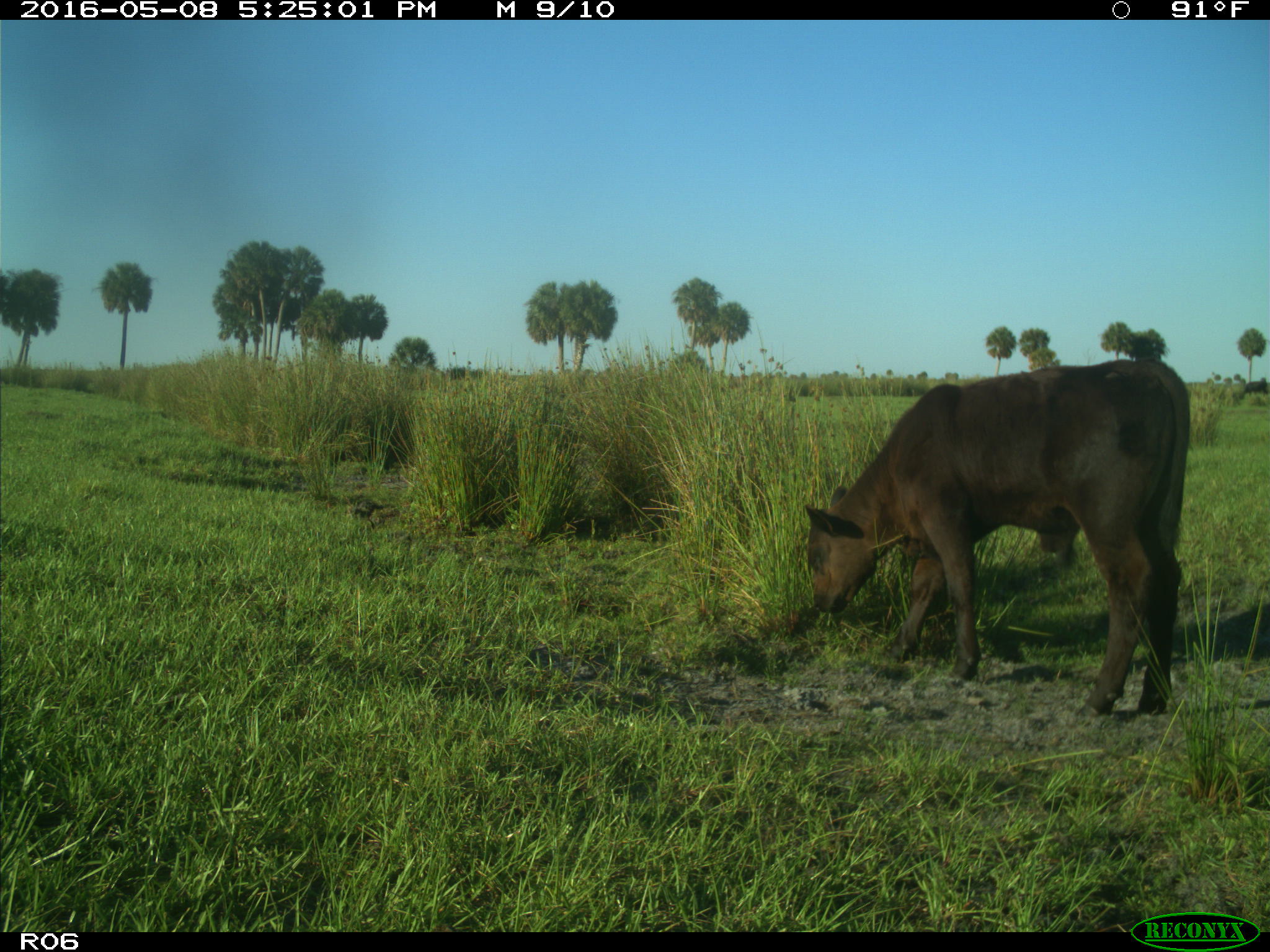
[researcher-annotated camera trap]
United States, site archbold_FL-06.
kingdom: Animalia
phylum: Chordata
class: Mammalia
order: Artiodactyla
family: Bovidae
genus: Bos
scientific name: Bos taurus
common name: domestic cow